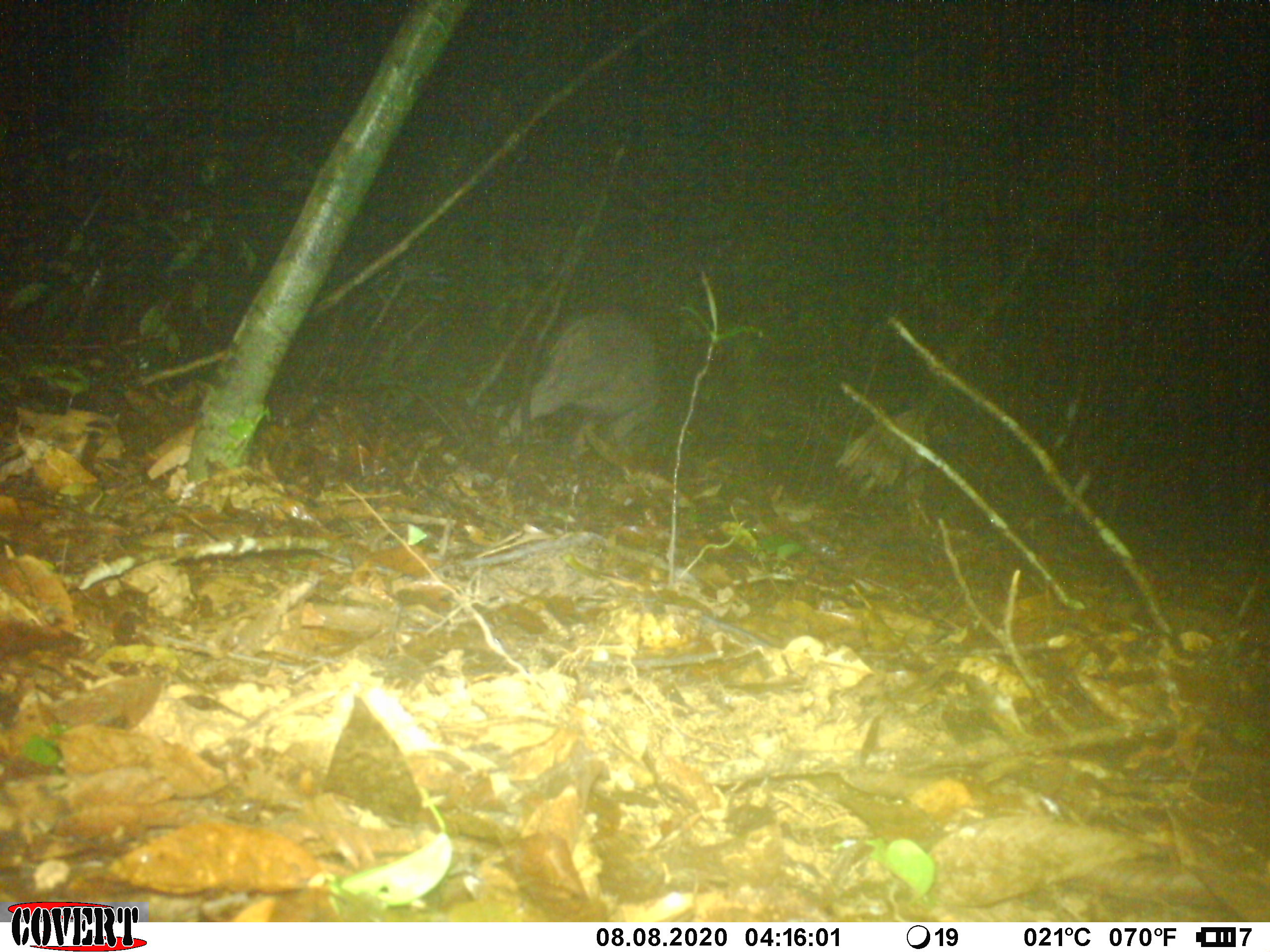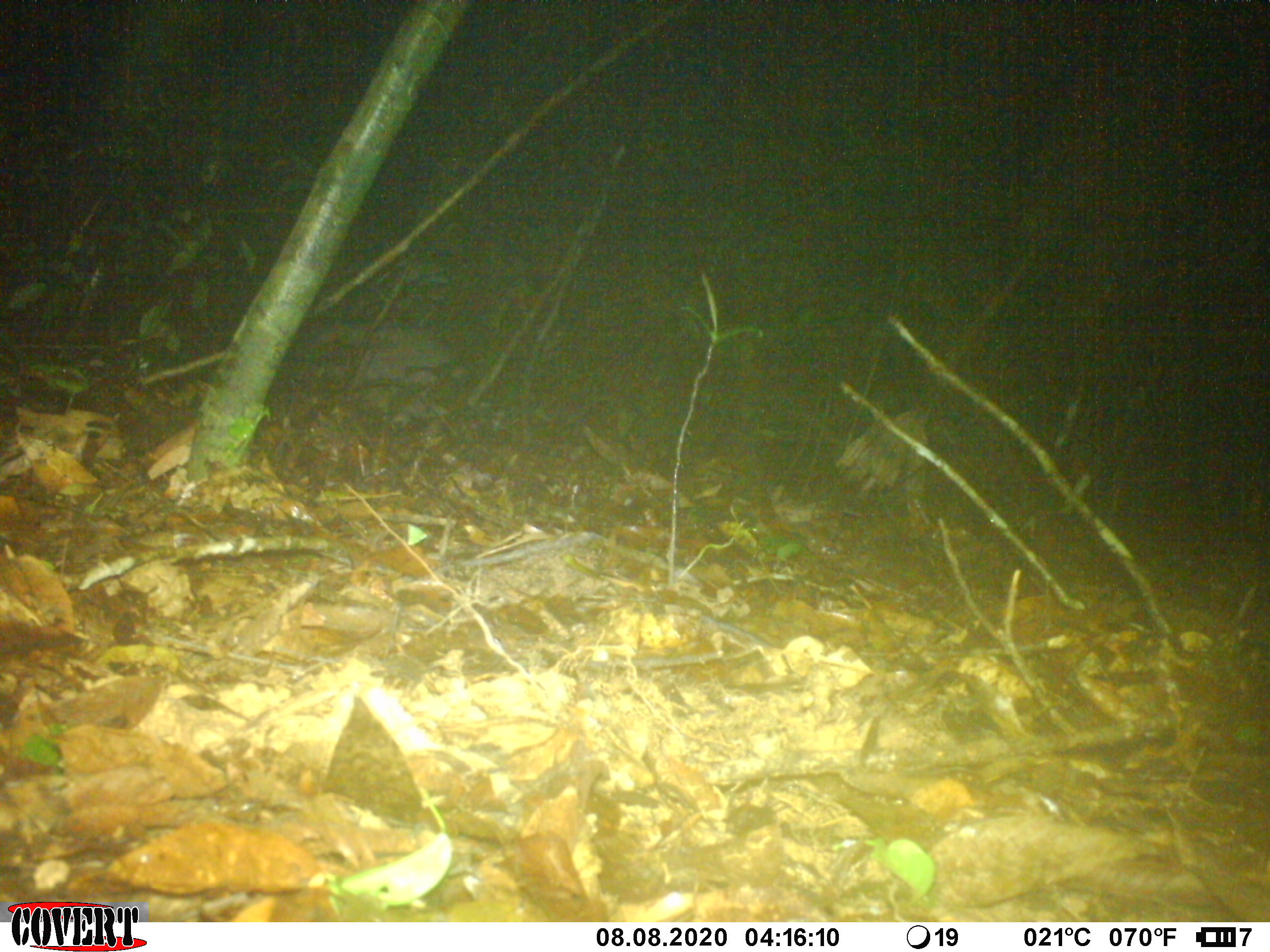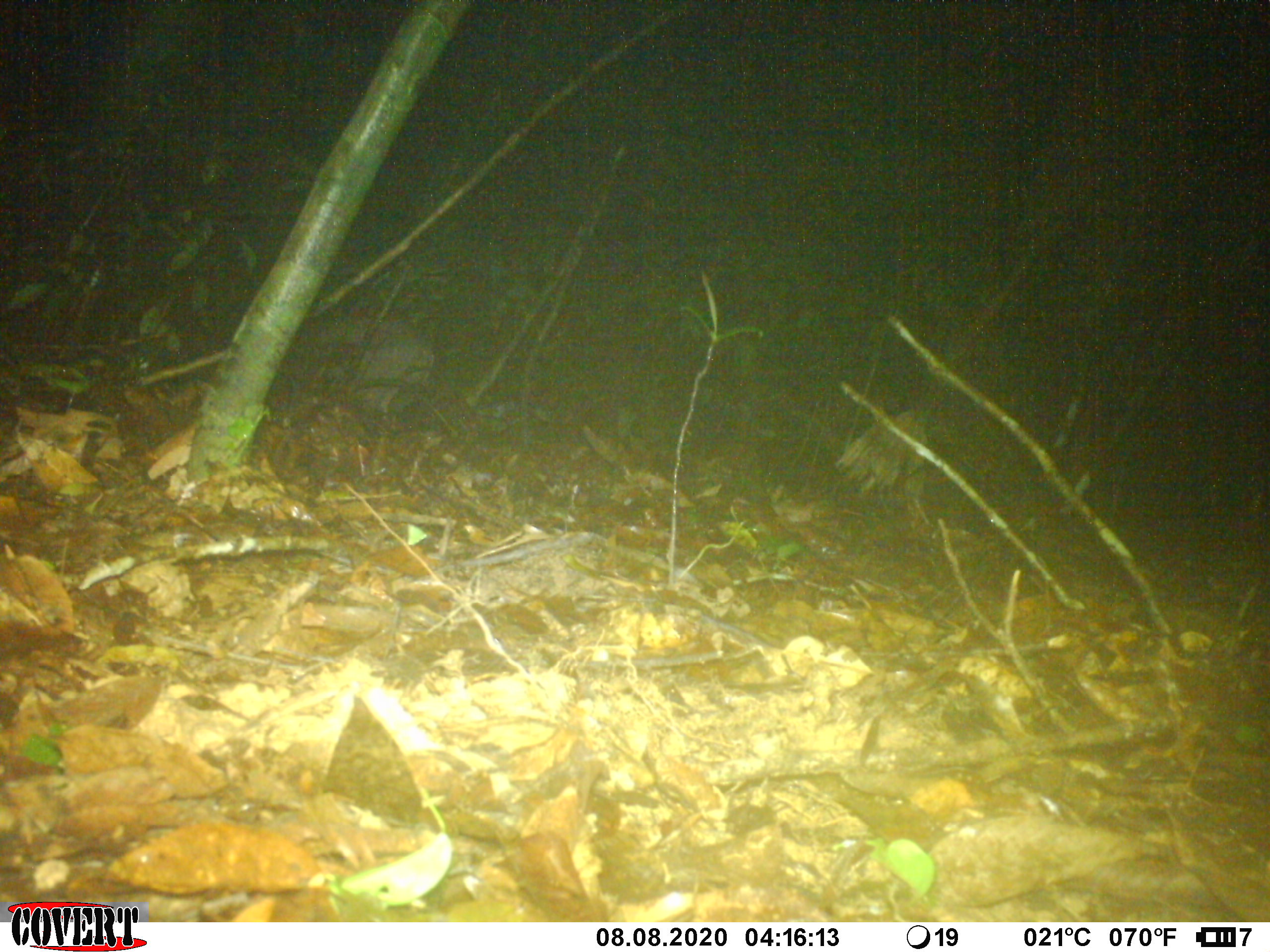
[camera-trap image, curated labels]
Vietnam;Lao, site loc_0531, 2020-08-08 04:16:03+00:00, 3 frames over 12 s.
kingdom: Animalia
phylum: Chordata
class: Mammalia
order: Artiodactyla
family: Suidae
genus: Sus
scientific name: Sus scrofa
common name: eurasian wild pig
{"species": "eurasian wild pig (Sus scrofa)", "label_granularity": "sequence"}